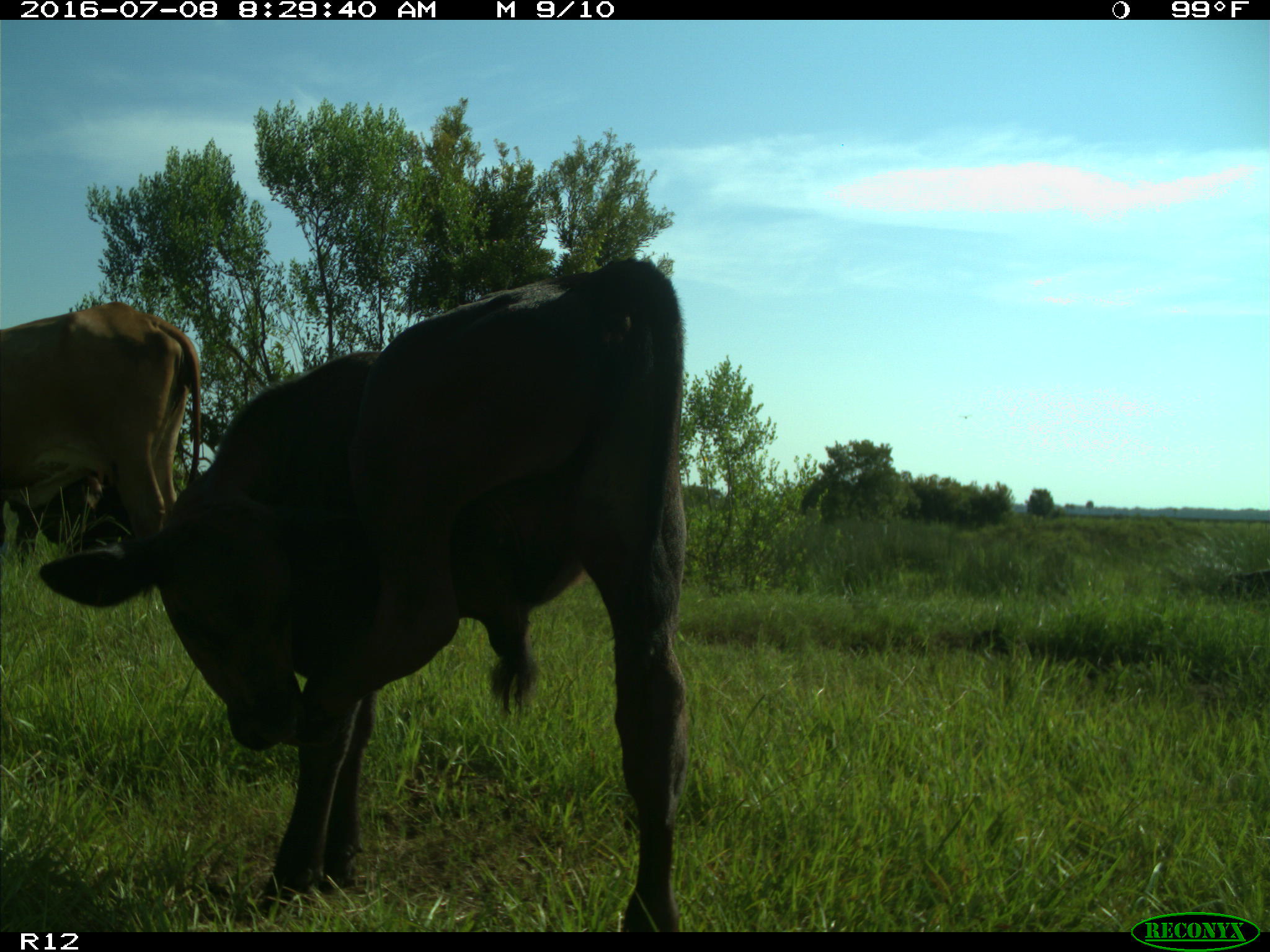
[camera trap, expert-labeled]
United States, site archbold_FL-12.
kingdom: Animalia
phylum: Chordata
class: Mammalia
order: Artiodactyla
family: Bovidae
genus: Bos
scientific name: Bos taurus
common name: domestic cow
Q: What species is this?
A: Bos taurus (domestic cow).